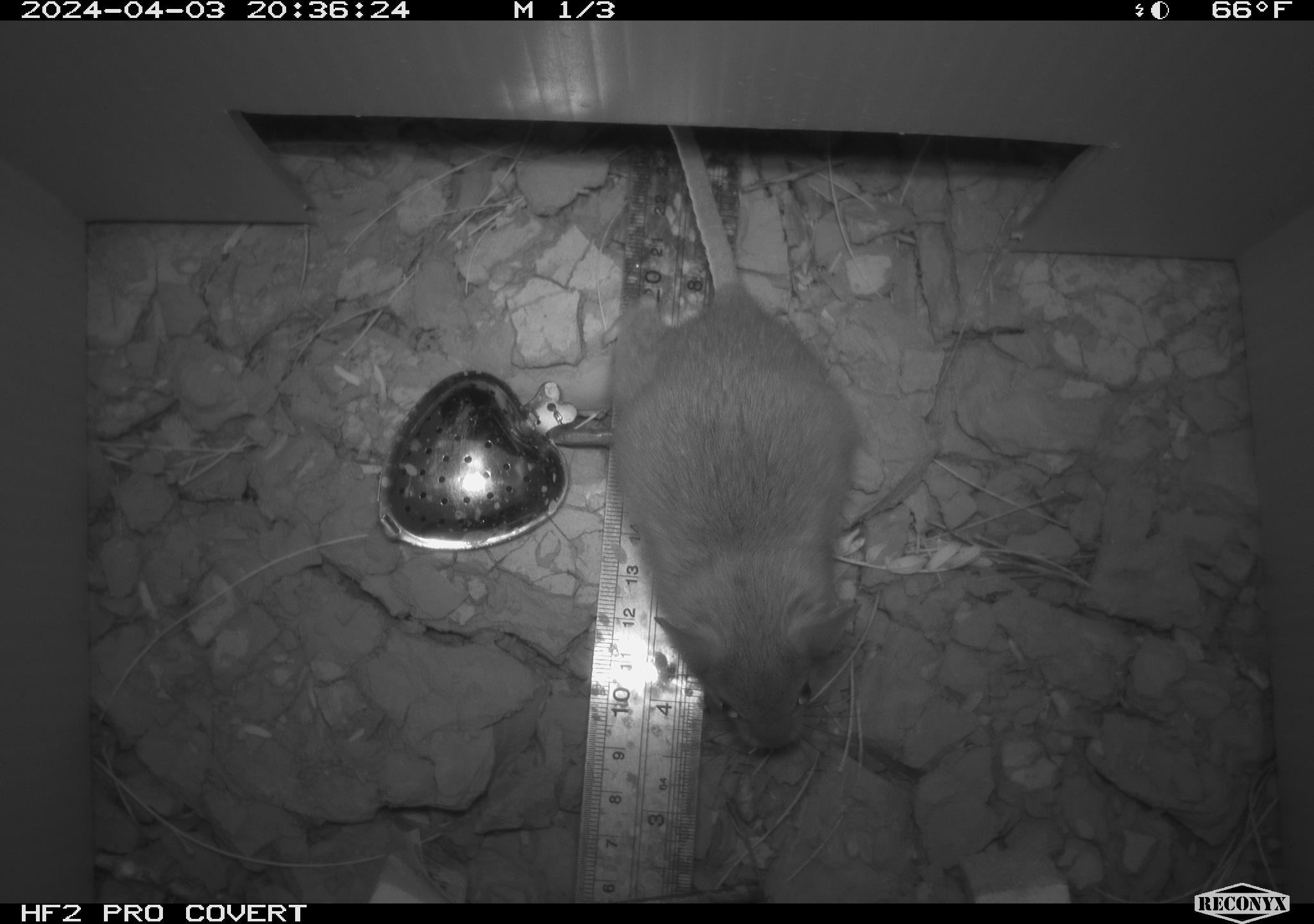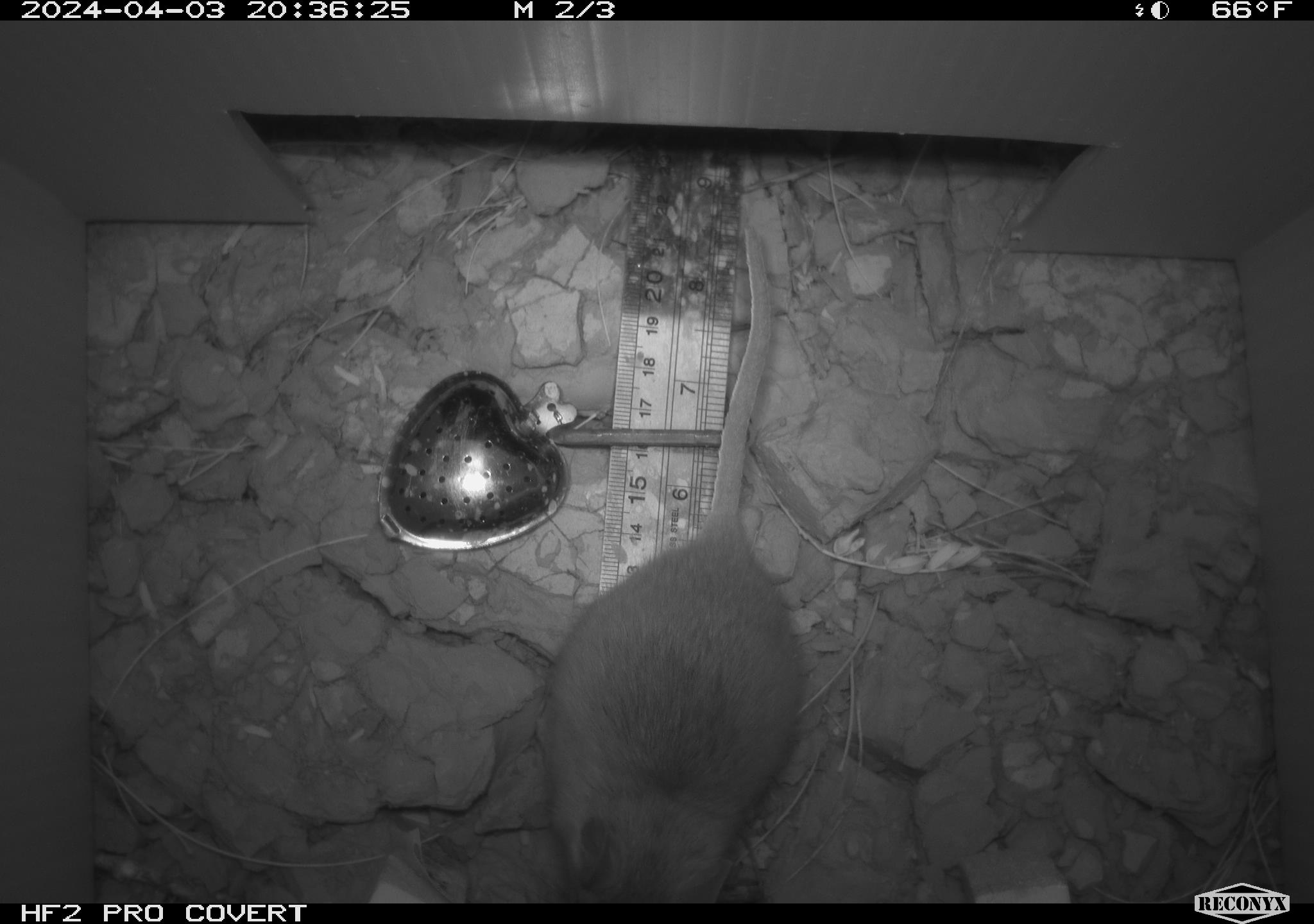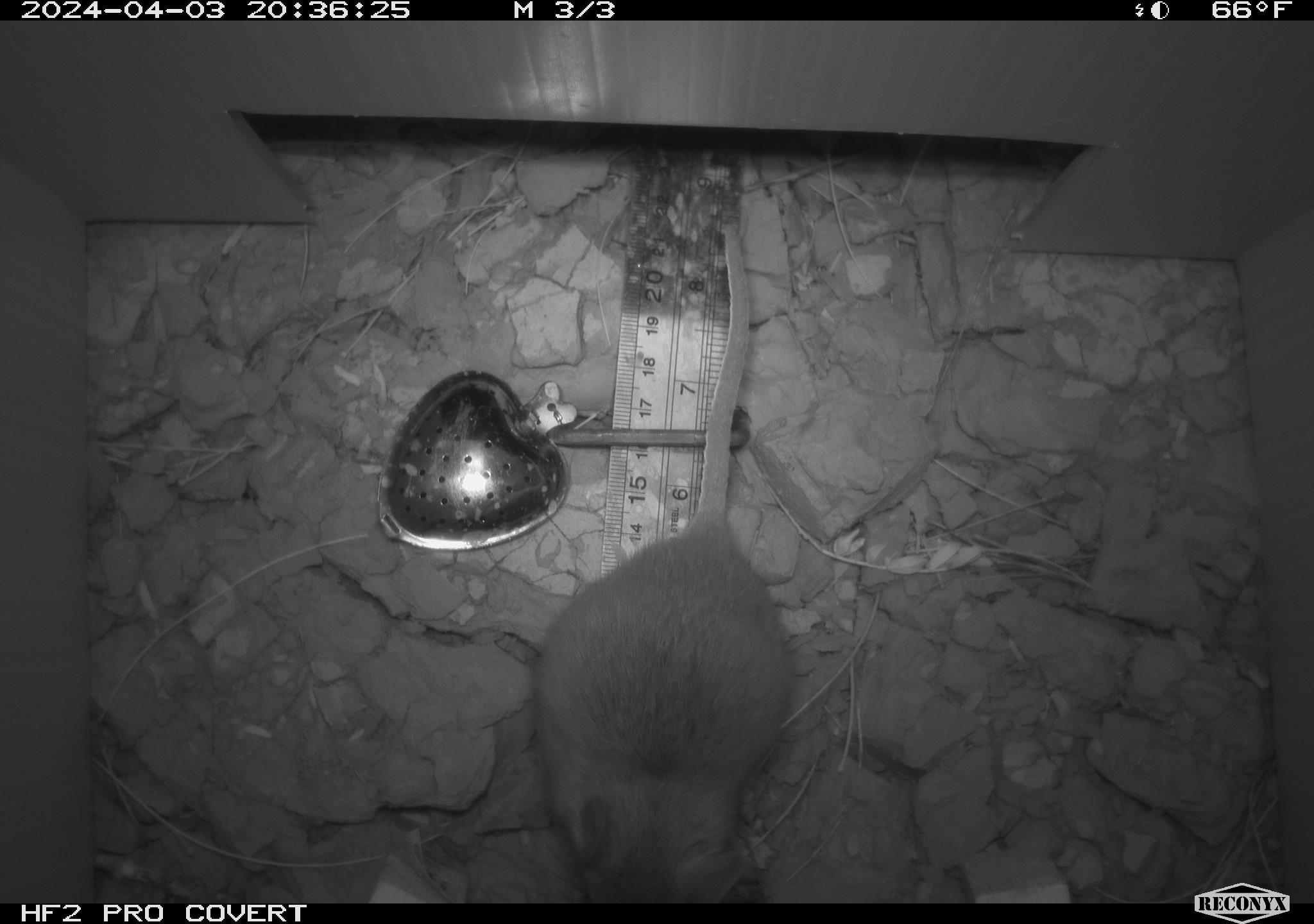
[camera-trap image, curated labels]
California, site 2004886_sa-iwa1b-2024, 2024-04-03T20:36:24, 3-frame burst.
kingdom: Animalia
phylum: Chordata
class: Mammalia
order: Rodentia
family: Cricetidae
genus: Neotoma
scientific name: Neotoma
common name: pack rat or woodrat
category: neotoma species